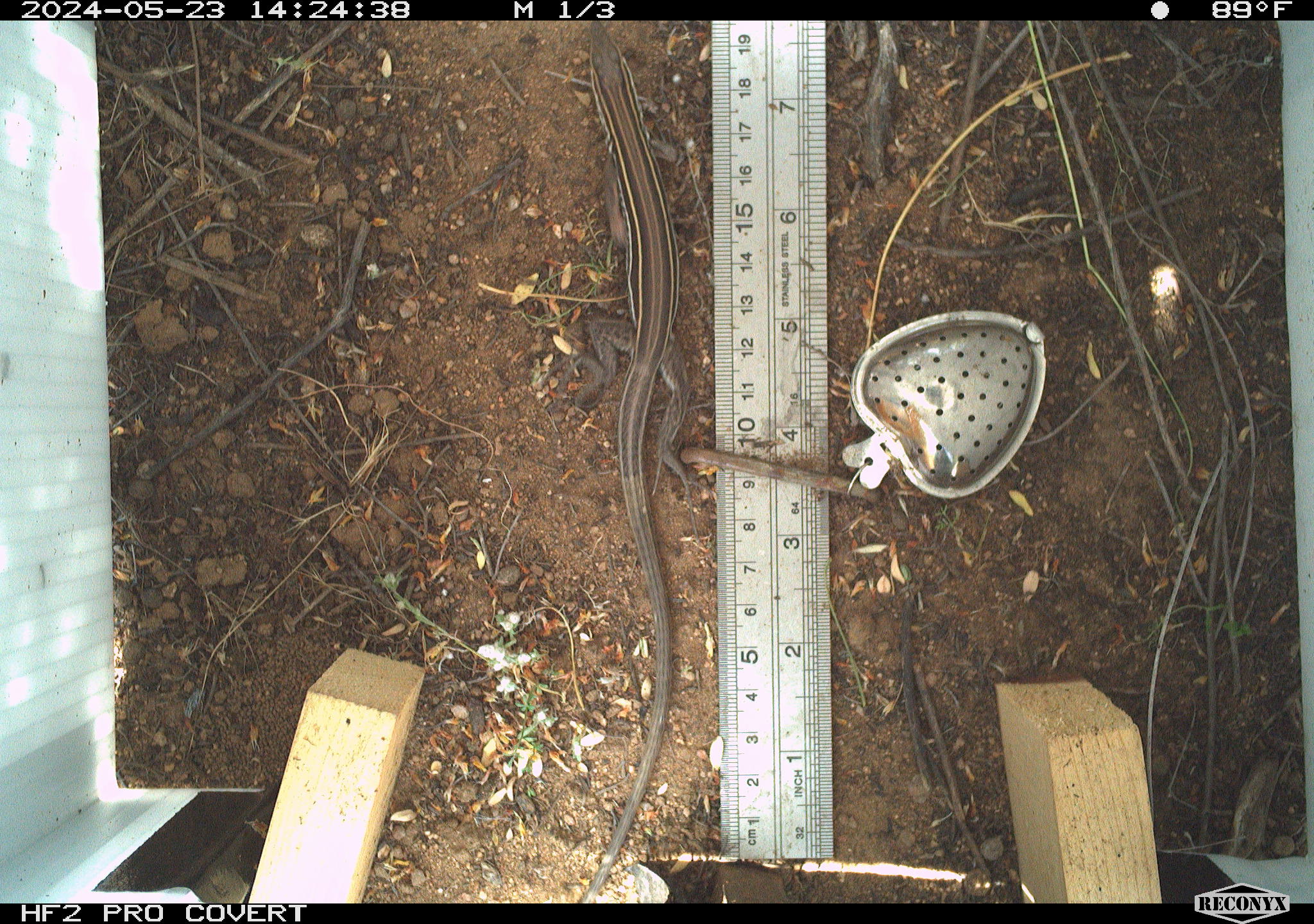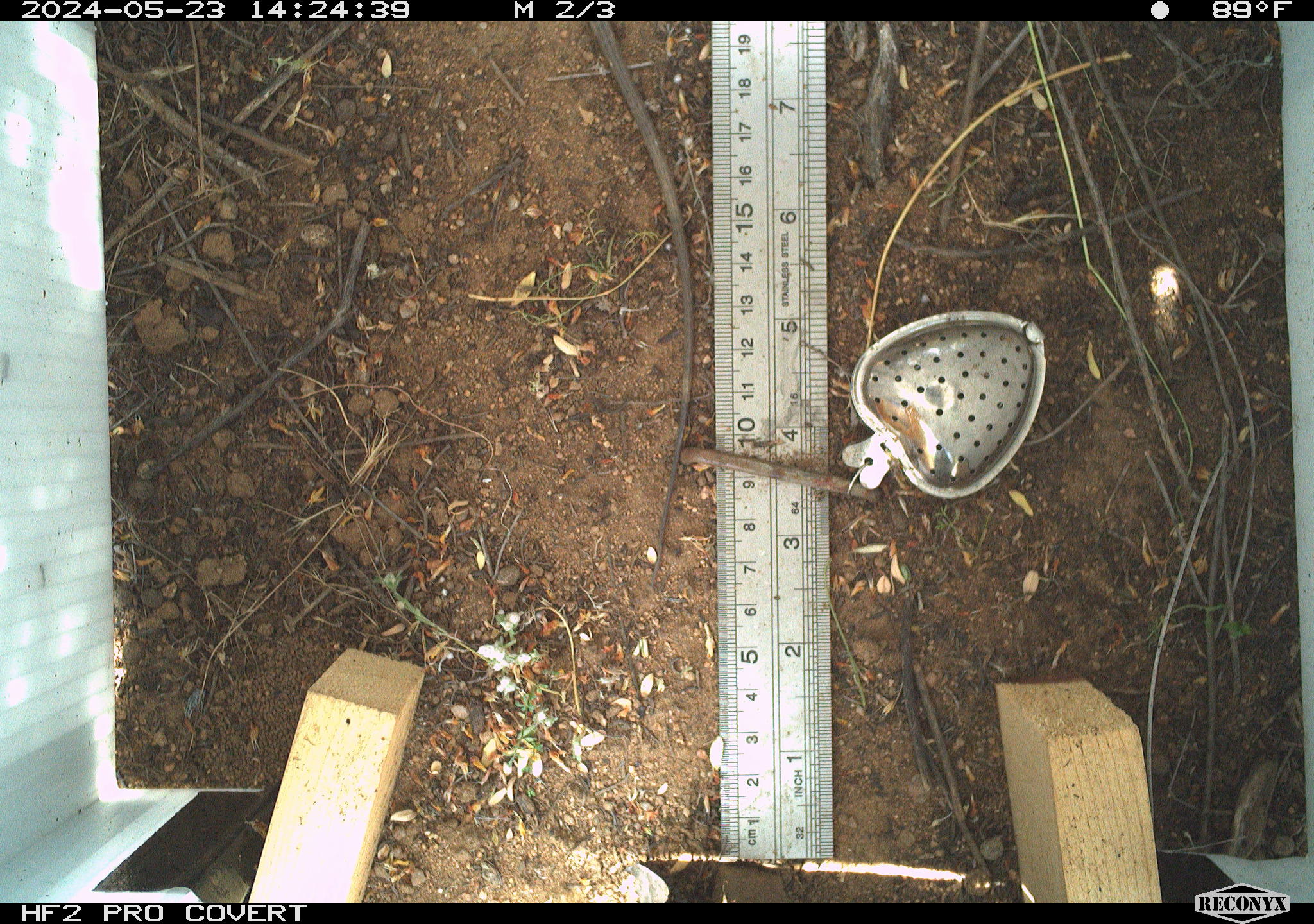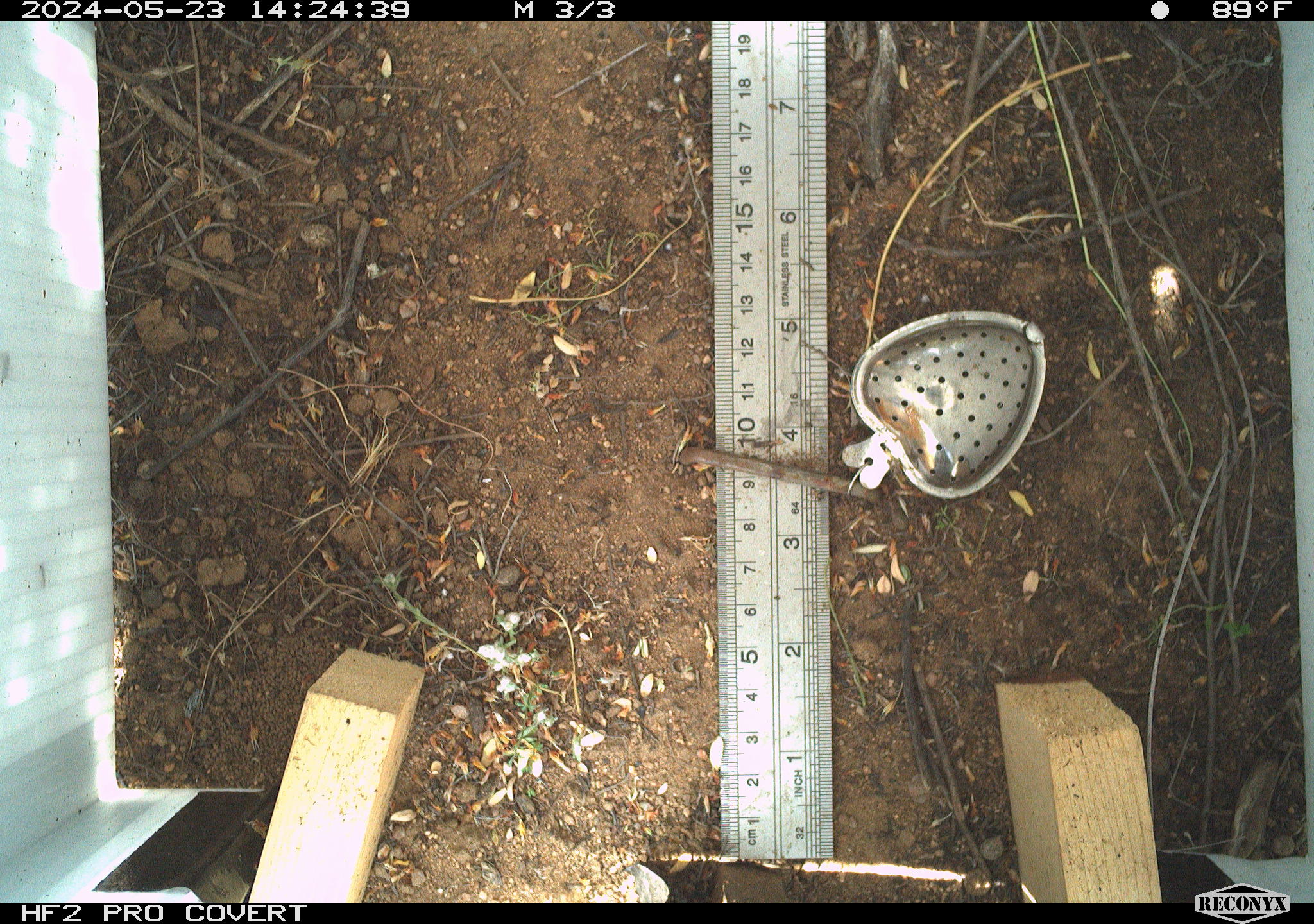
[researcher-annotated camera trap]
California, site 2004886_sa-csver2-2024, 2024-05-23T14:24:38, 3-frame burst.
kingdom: Animalia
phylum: Chordata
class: Reptilia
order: Squamata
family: Scincidae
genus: Plestiodon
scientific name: Plestiodon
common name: blue-tailed skinks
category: plestiodon species